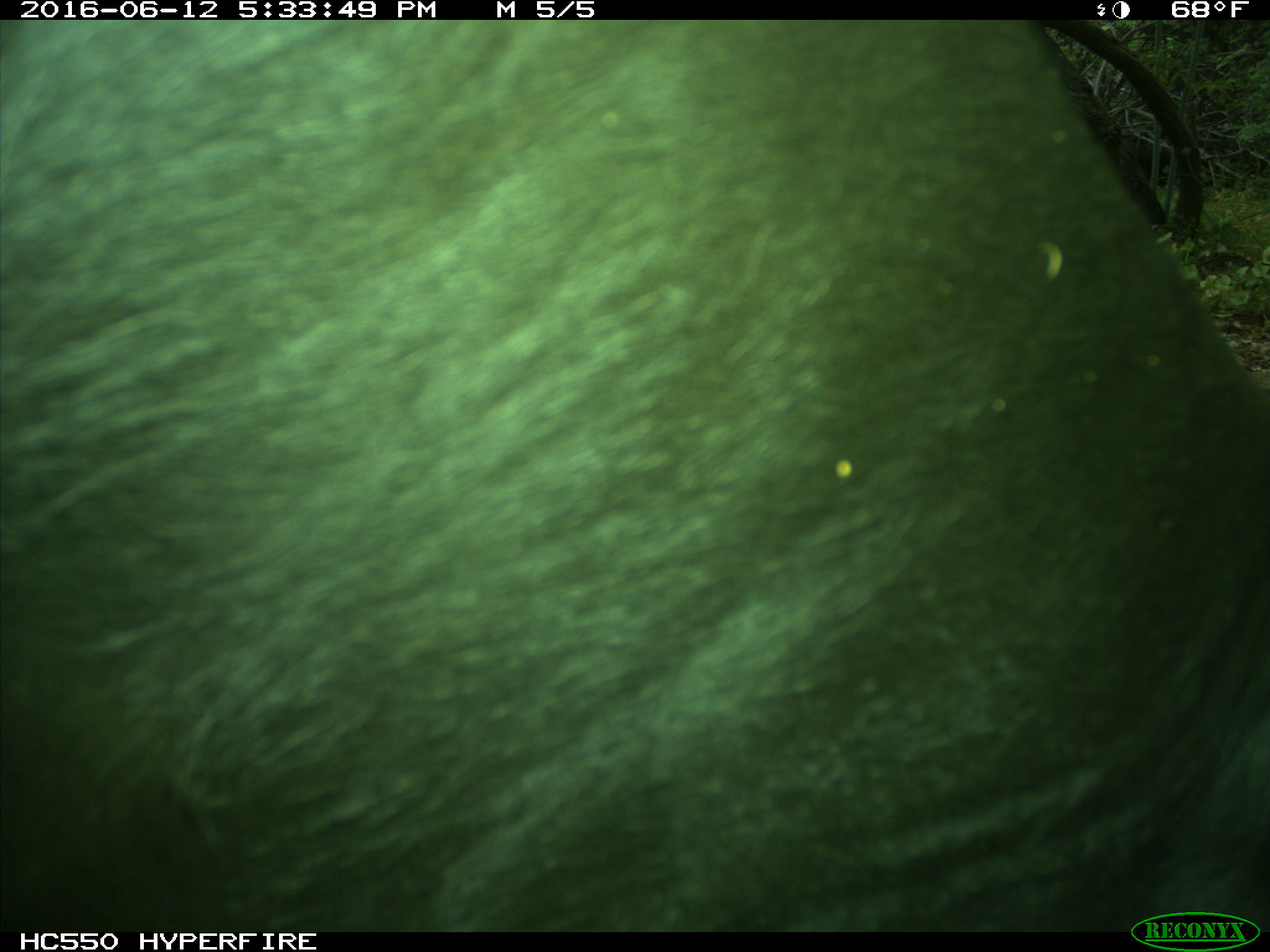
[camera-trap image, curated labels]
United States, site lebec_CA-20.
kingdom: Animalia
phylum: Chordata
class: Mammalia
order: Artiodactyla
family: Bovidae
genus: Bos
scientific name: Bos taurus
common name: domestic cow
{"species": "Bos taurus (domestic cow)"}